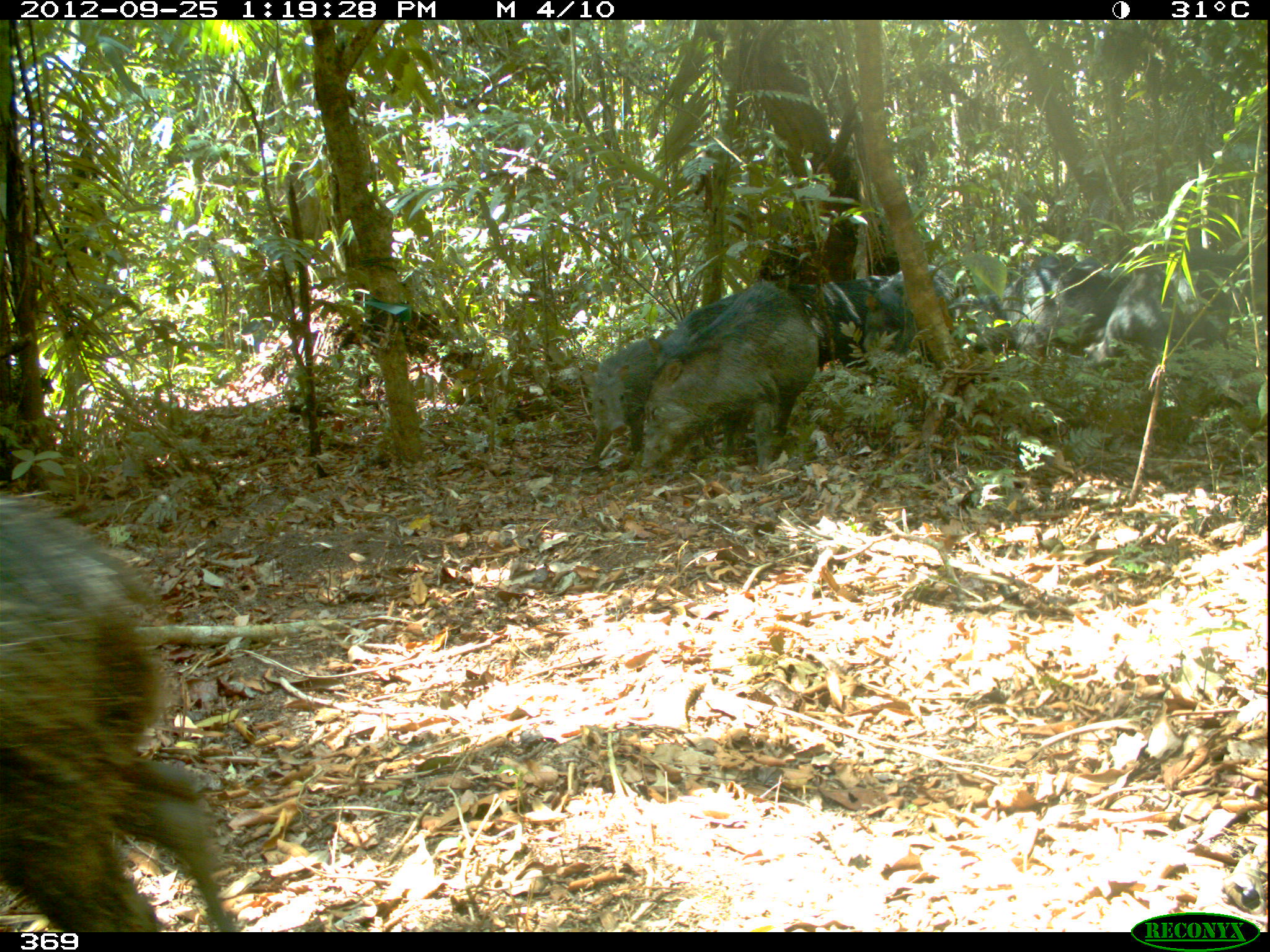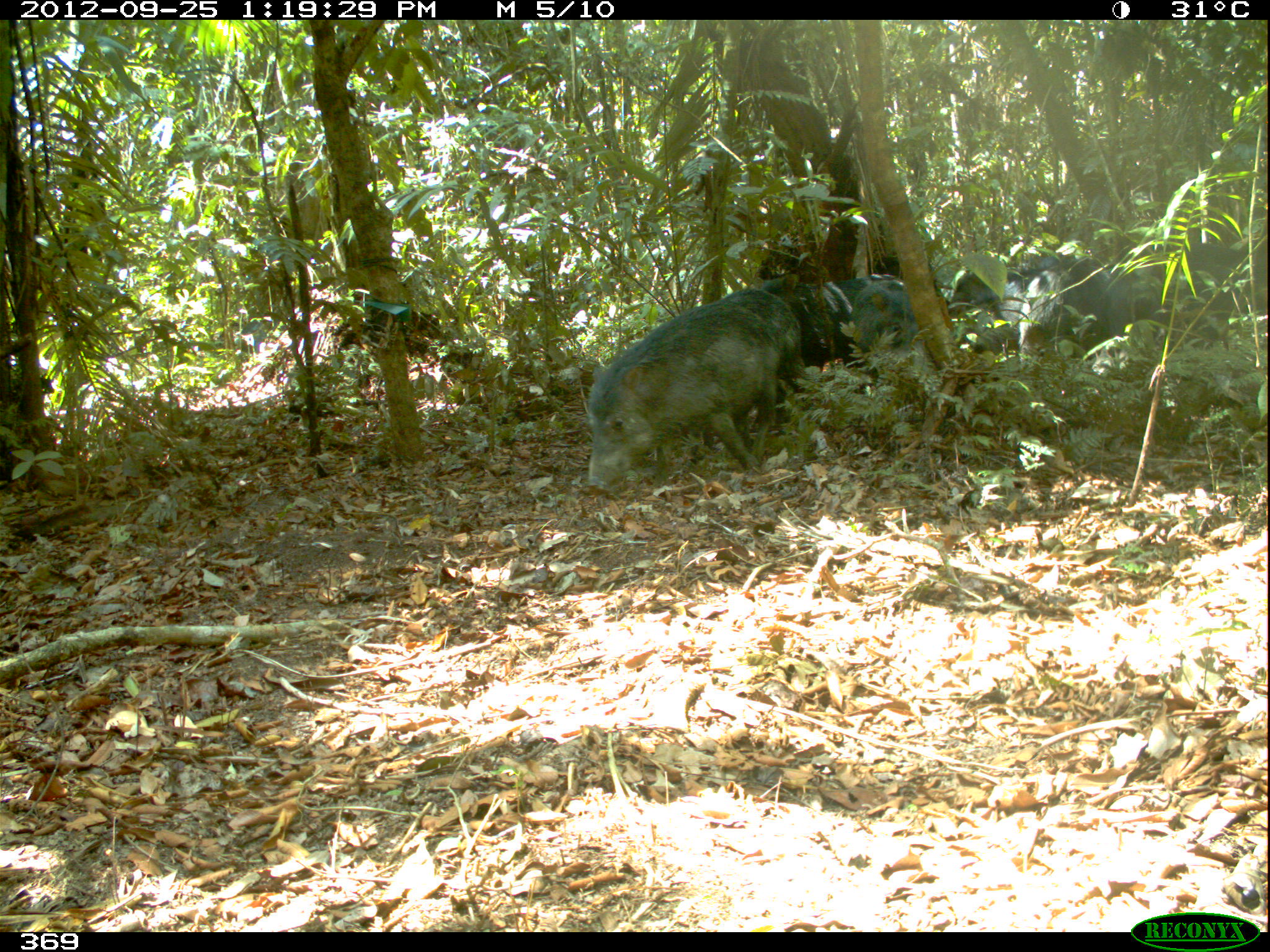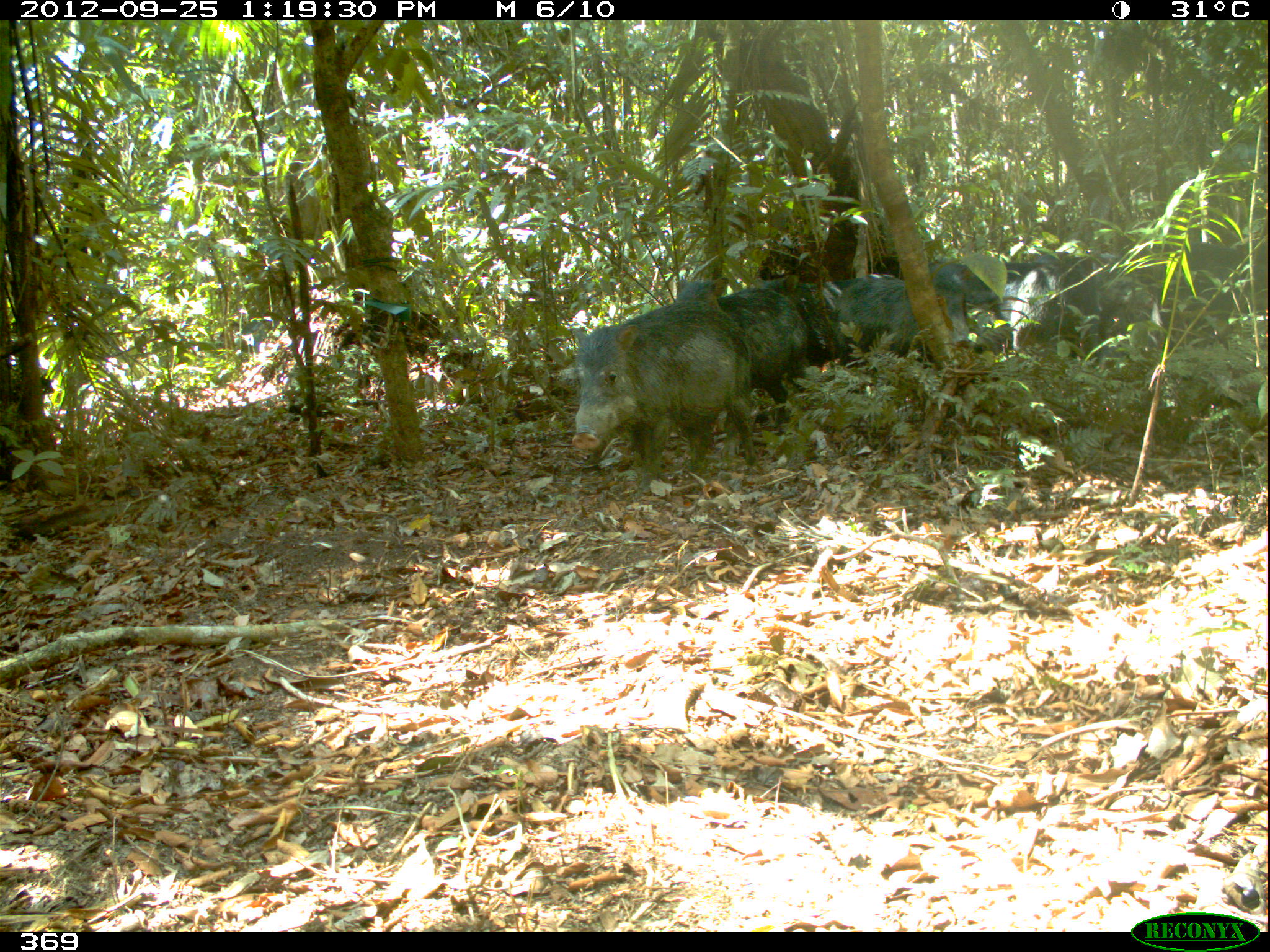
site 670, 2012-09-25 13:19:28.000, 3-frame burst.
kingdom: Animalia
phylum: Chordata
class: Mammalia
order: Artiodactyla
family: Tayassuidae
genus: Tayassu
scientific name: Tayassu pecari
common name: white-lipped peccary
Tayassu pecari (white-lipped peccary).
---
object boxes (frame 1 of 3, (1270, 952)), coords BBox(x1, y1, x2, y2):
tayassu pecari: BBox(0, 491, 244, 931); BBox(639, 284, 819, 473); BBox(959, 252, 1133, 359); BBox(1082, 248, 1230, 372); BBox(648, 293, 739, 456); BBox(862, 262, 956, 369); BBox(582, 338, 661, 465); BBox(809, 274, 890, 368)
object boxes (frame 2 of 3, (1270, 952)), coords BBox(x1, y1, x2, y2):
tayassu pecari: BBox(584, 298, 780, 500); BBox(721, 287, 811, 434); BBox(1019, 247, 1131, 362); BBox(1166, 241, 1249, 351); BBox(936, 260, 1028, 354); BBox(764, 279, 856, 371); BBox(851, 279, 918, 386); BBox(1099, 244, 1163, 340); BBox(835, 272, 901, 304)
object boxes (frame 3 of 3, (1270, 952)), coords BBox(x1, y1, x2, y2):
tayassu pecari: BBox(571, 301, 757, 493); BBox(672, 273, 809, 427); BBox(1011, 251, 1128, 358); BBox(925, 252, 1035, 343); BBox(836, 273, 934, 367); BBox(1162, 240, 1268, 316); BBox(1086, 275, 1165, 373); BBox(764, 280, 844, 367)